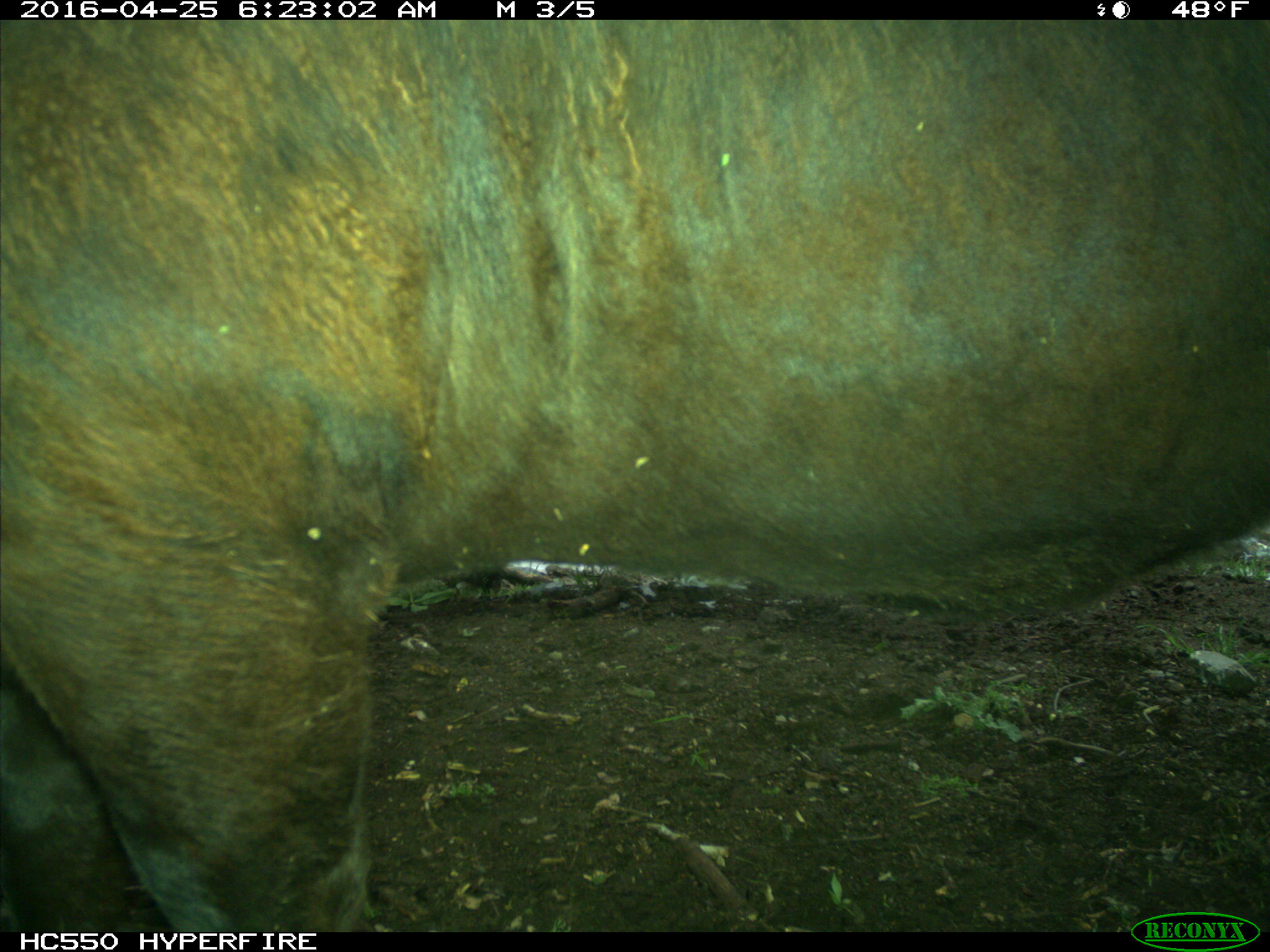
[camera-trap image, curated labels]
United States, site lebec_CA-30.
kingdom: Animalia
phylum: Chordata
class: Mammalia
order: Artiodactyla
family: Bovidae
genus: Bos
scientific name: Bos taurus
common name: domestic cow